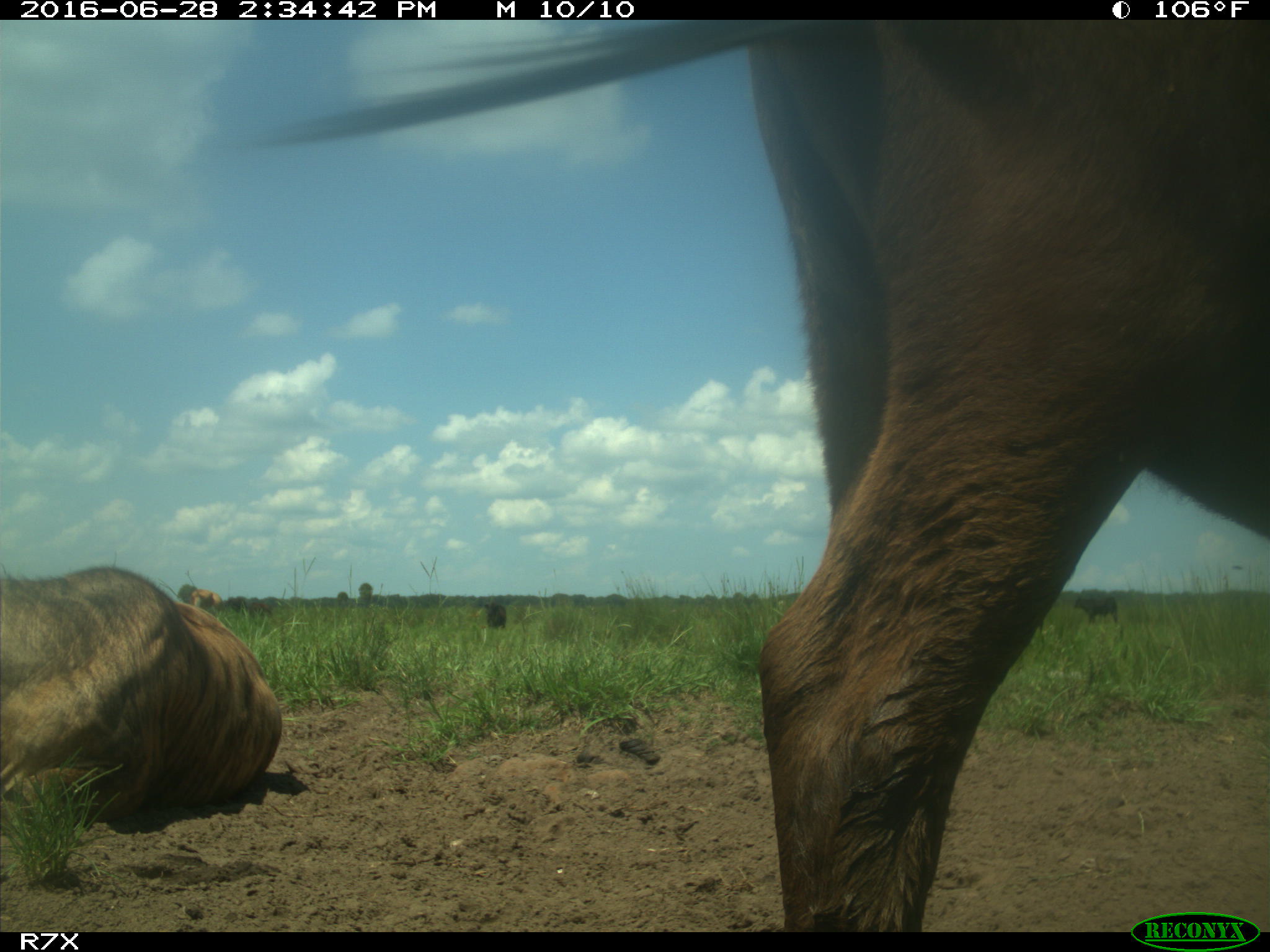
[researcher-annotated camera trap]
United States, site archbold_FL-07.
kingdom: Animalia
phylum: Chordata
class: Mammalia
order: Artiodactyla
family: Bovidae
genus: Bos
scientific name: Bos taurus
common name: domestic cow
Bos taurus (domestic cow).